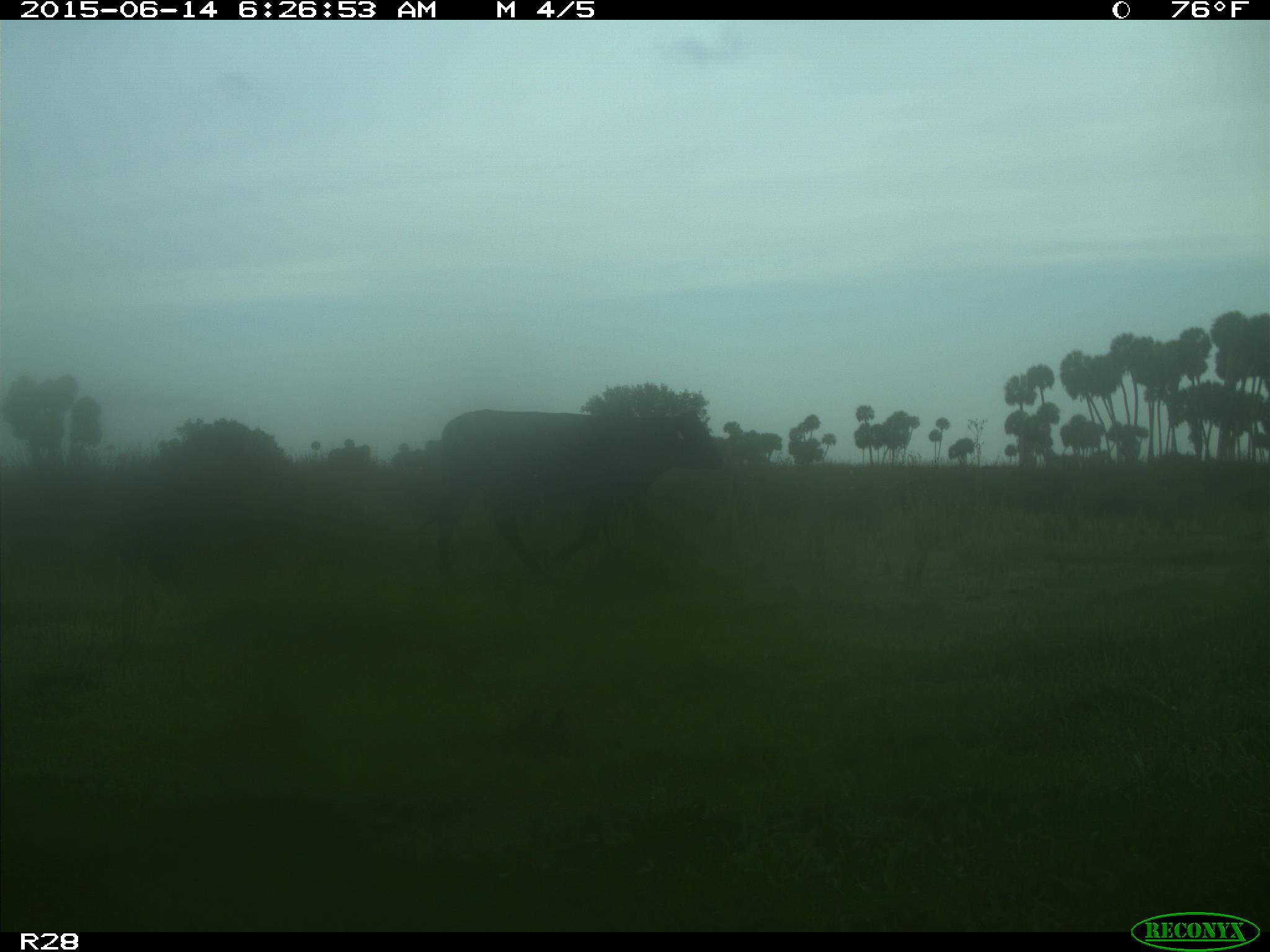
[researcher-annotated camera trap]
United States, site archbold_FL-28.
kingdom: Animalia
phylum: Chordata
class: Mammalia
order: Artiodactyla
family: Bovidae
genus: Bos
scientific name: Bos taurus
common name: domestic cow